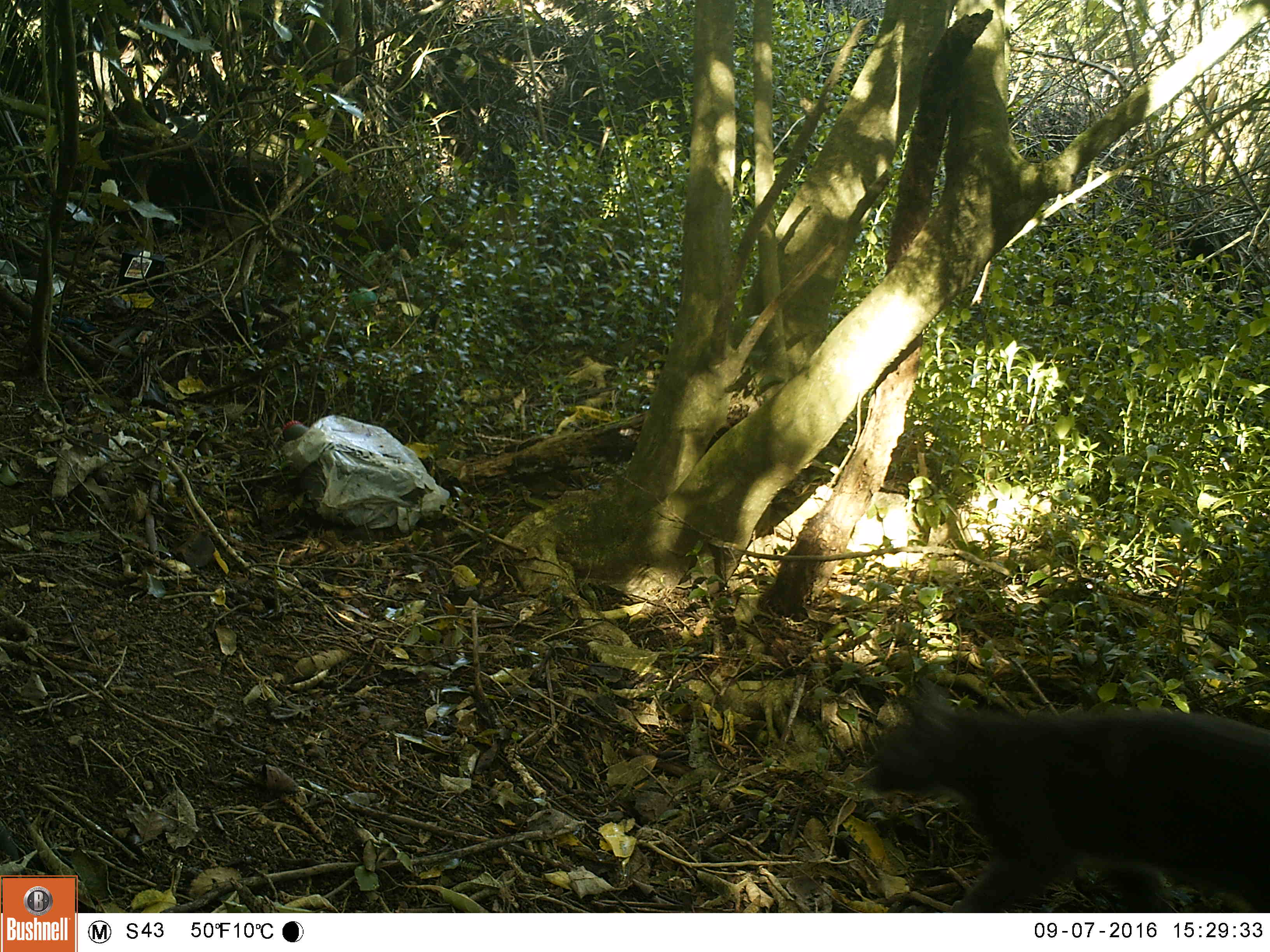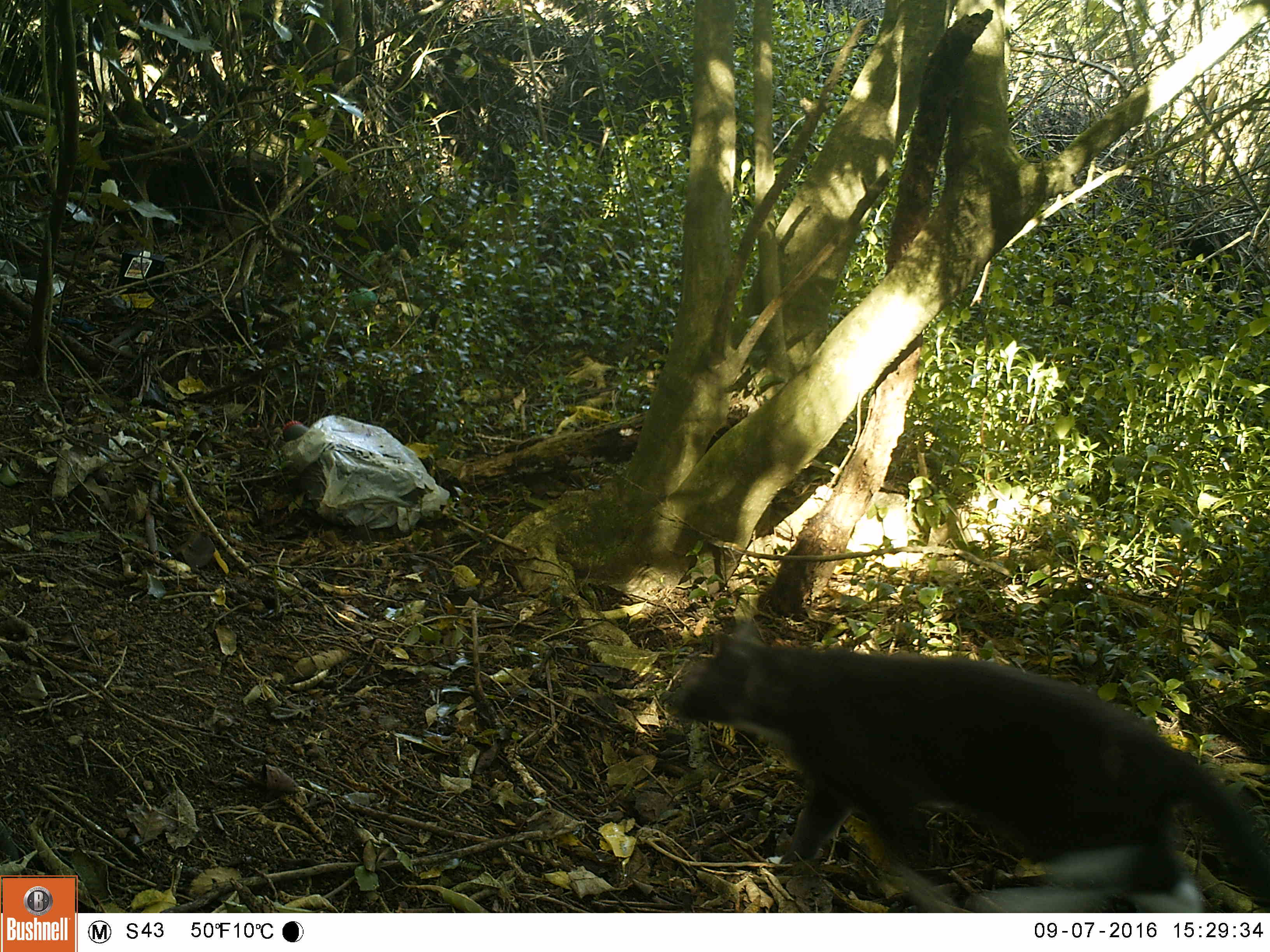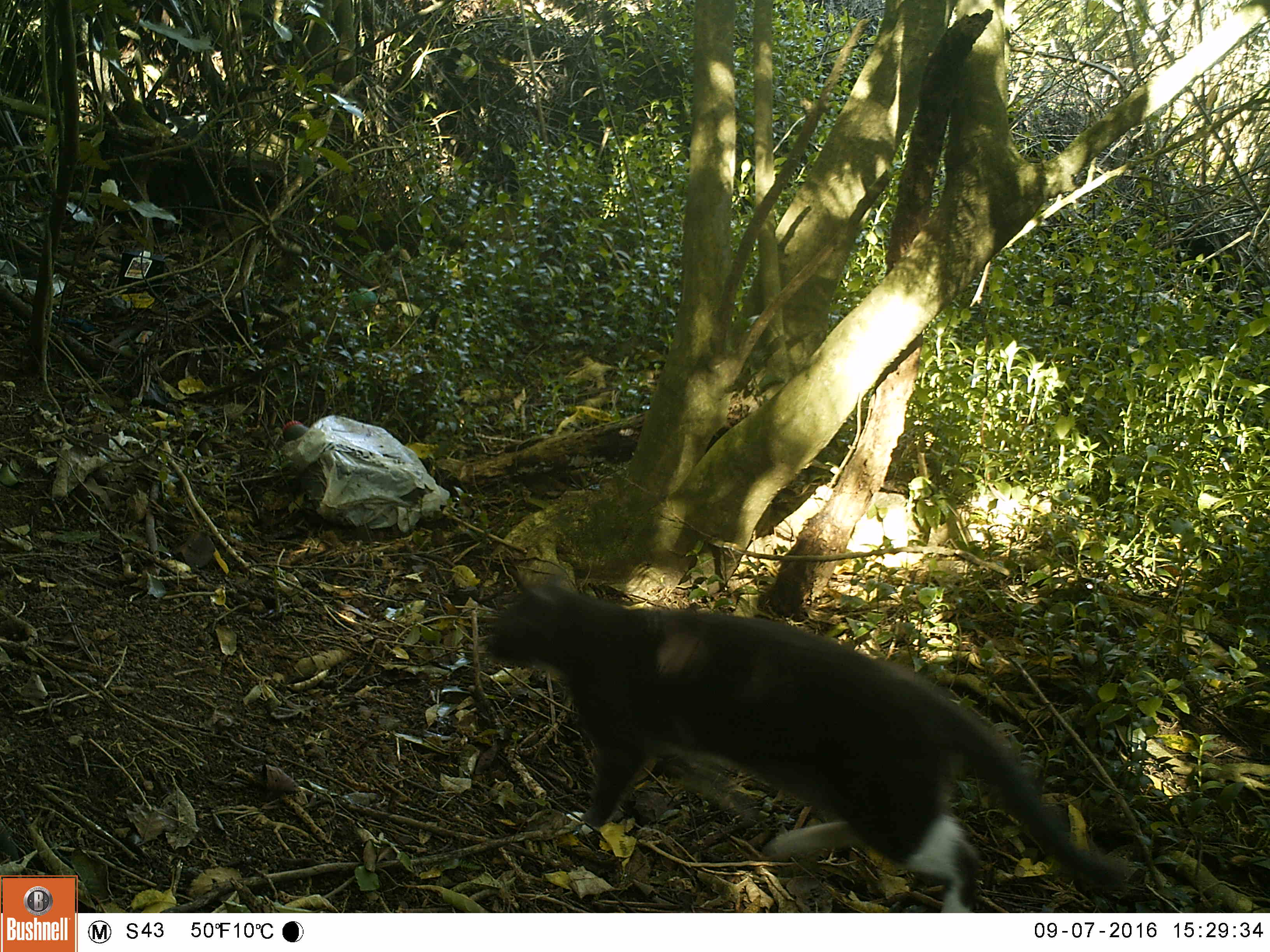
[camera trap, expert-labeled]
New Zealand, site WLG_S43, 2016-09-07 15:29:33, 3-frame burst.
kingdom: Animalia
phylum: Chordata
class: Mammalia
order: Carnivora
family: Felidae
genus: Felis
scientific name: Felis catus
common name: domestic cat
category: cat